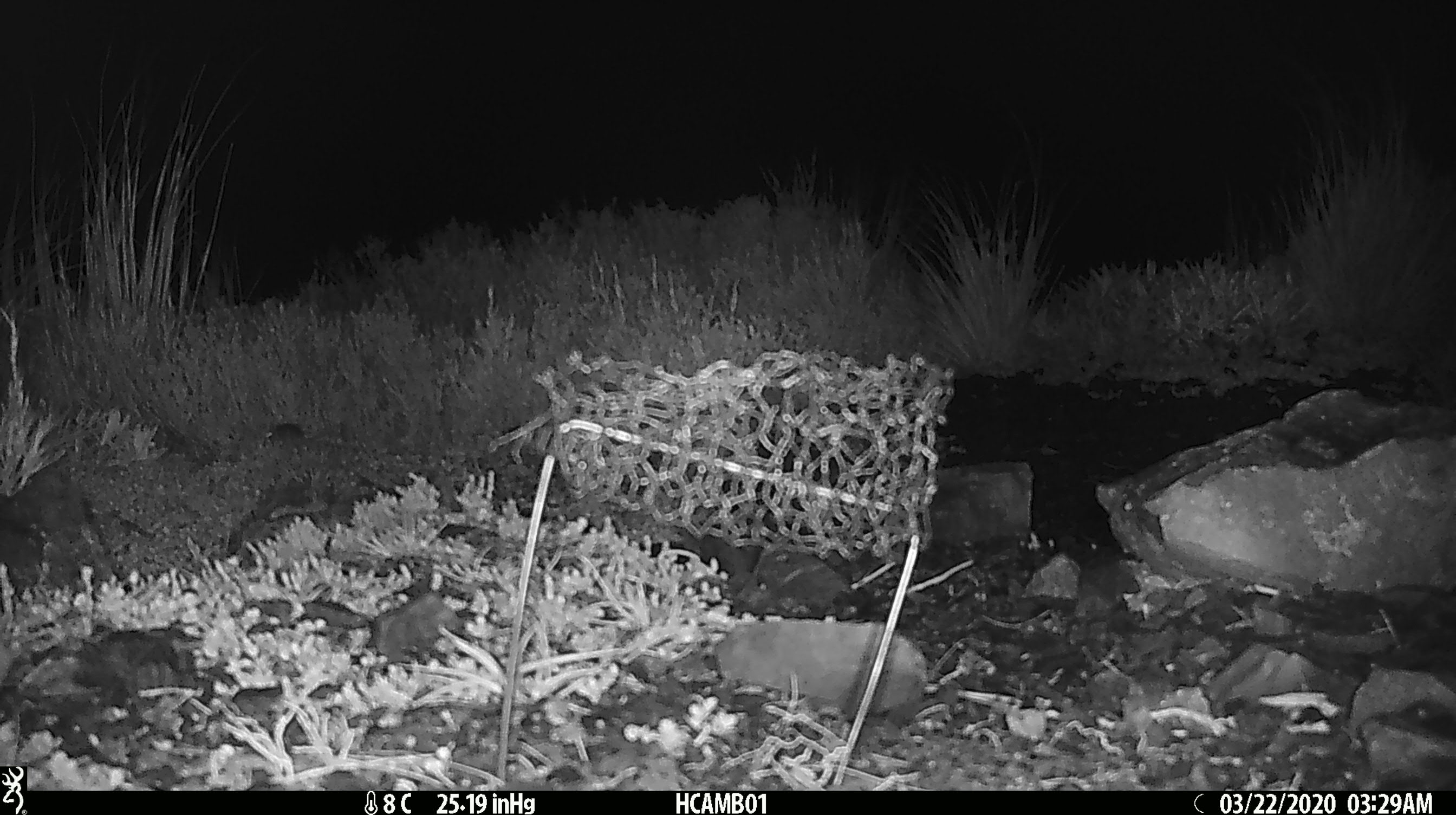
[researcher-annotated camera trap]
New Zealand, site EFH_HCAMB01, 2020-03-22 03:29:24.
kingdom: Animalia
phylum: Chordata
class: Mammalia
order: Rodentia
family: Muridae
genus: Mus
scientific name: Mus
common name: mouse